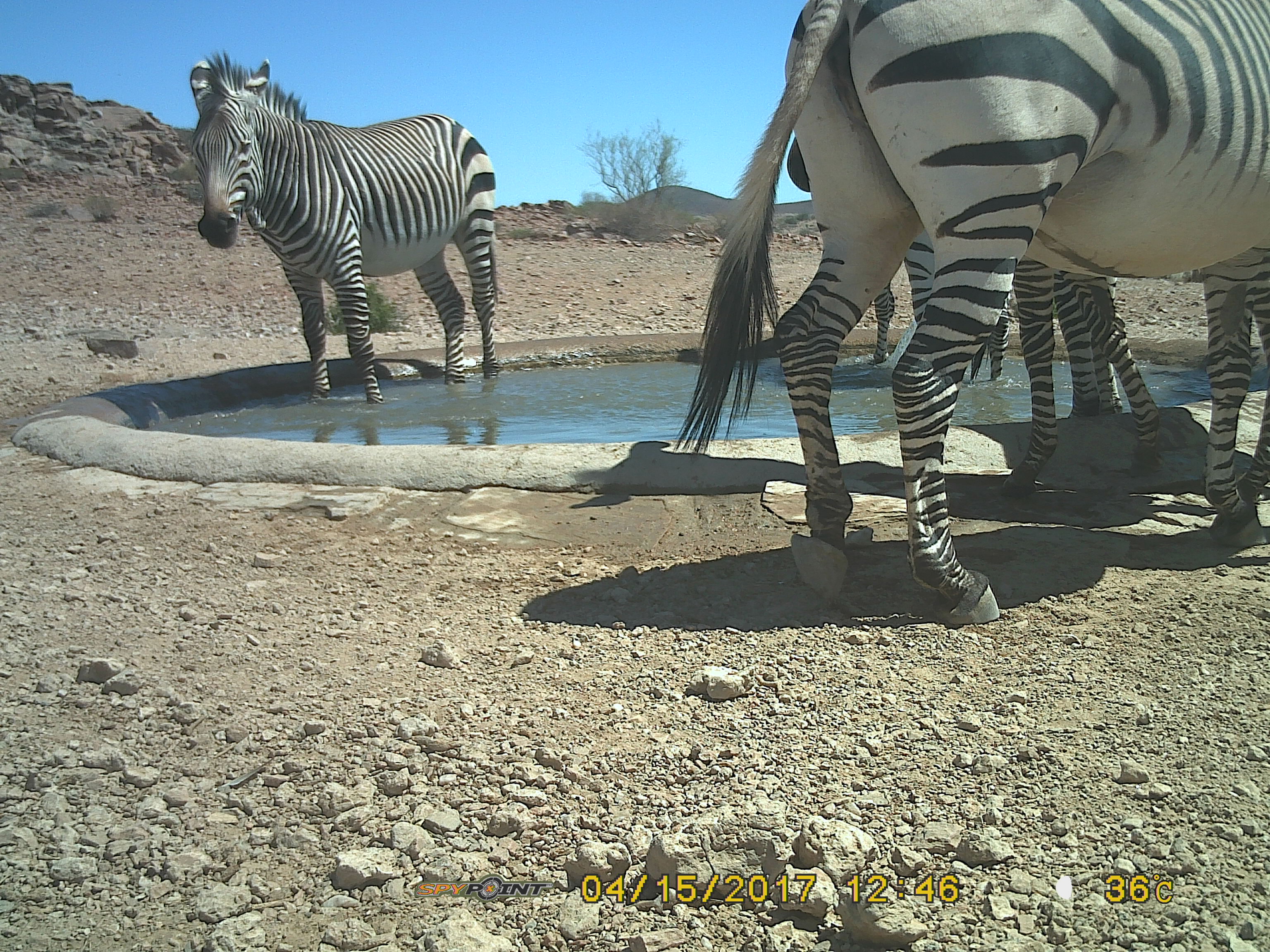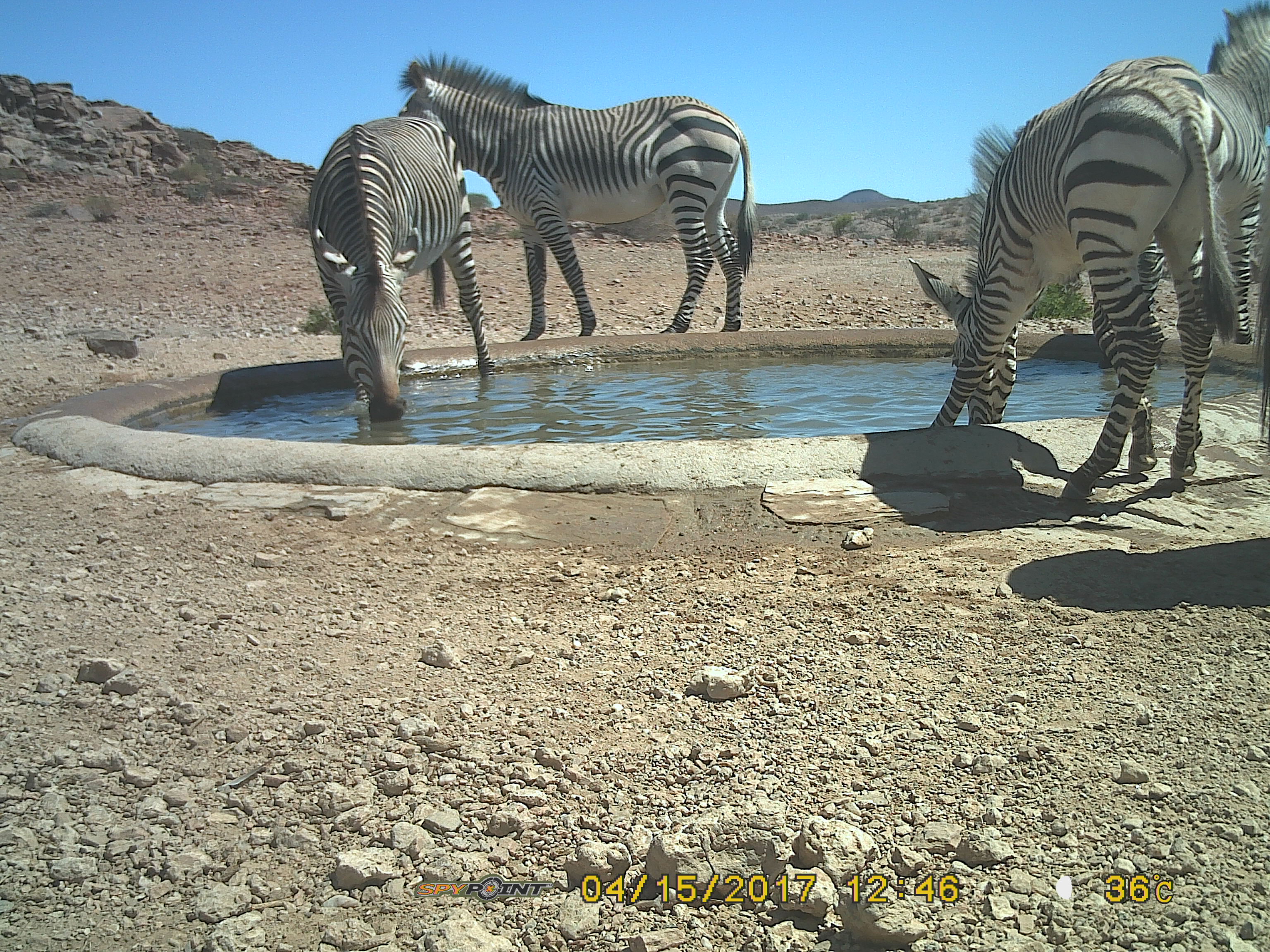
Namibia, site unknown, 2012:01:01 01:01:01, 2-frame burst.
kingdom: Animalia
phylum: Chordata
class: Mammalia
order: Perissodactyla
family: Equidae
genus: Equus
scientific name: Equus zebra hartmannae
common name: hartmann's mountain zebra